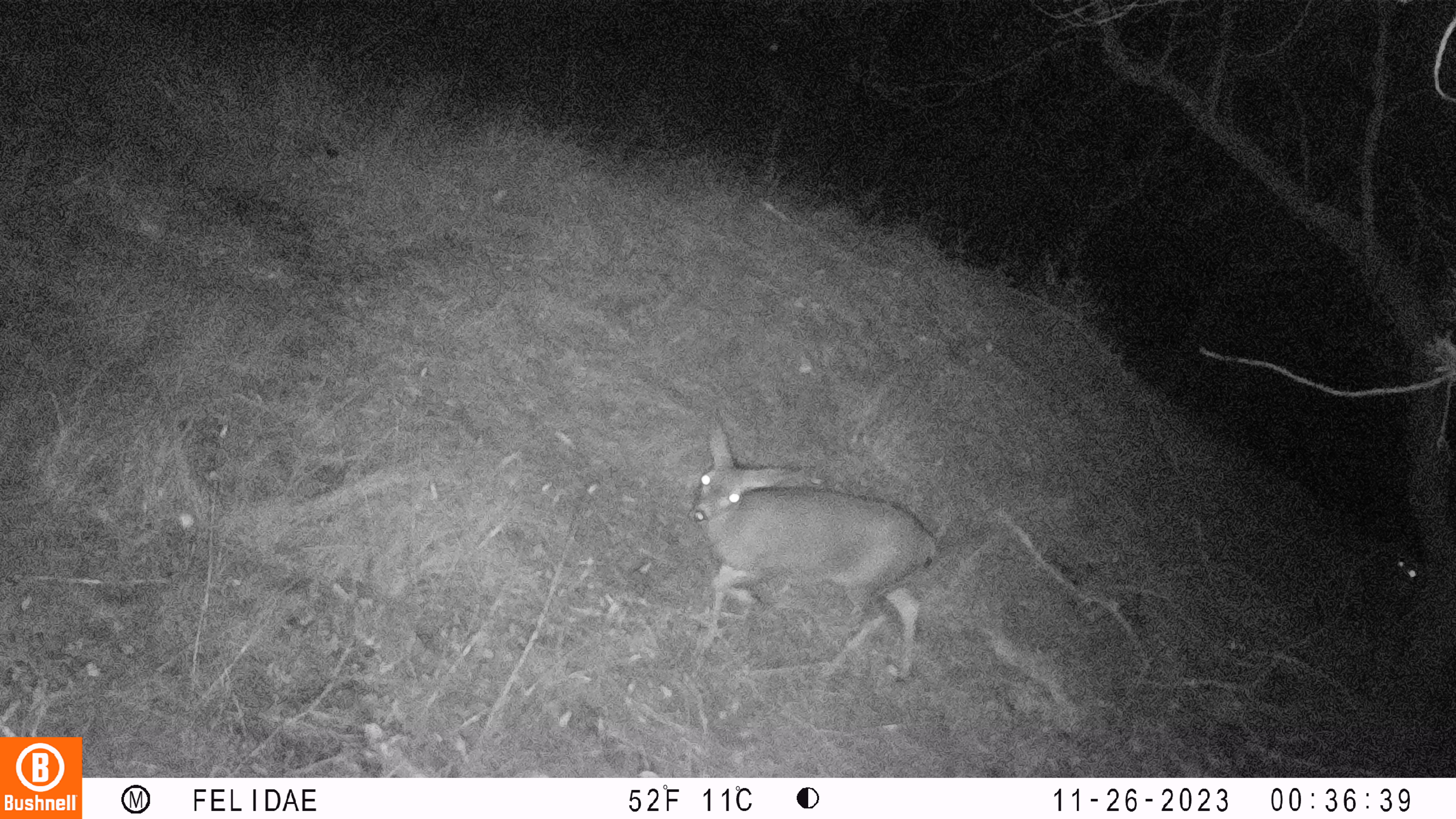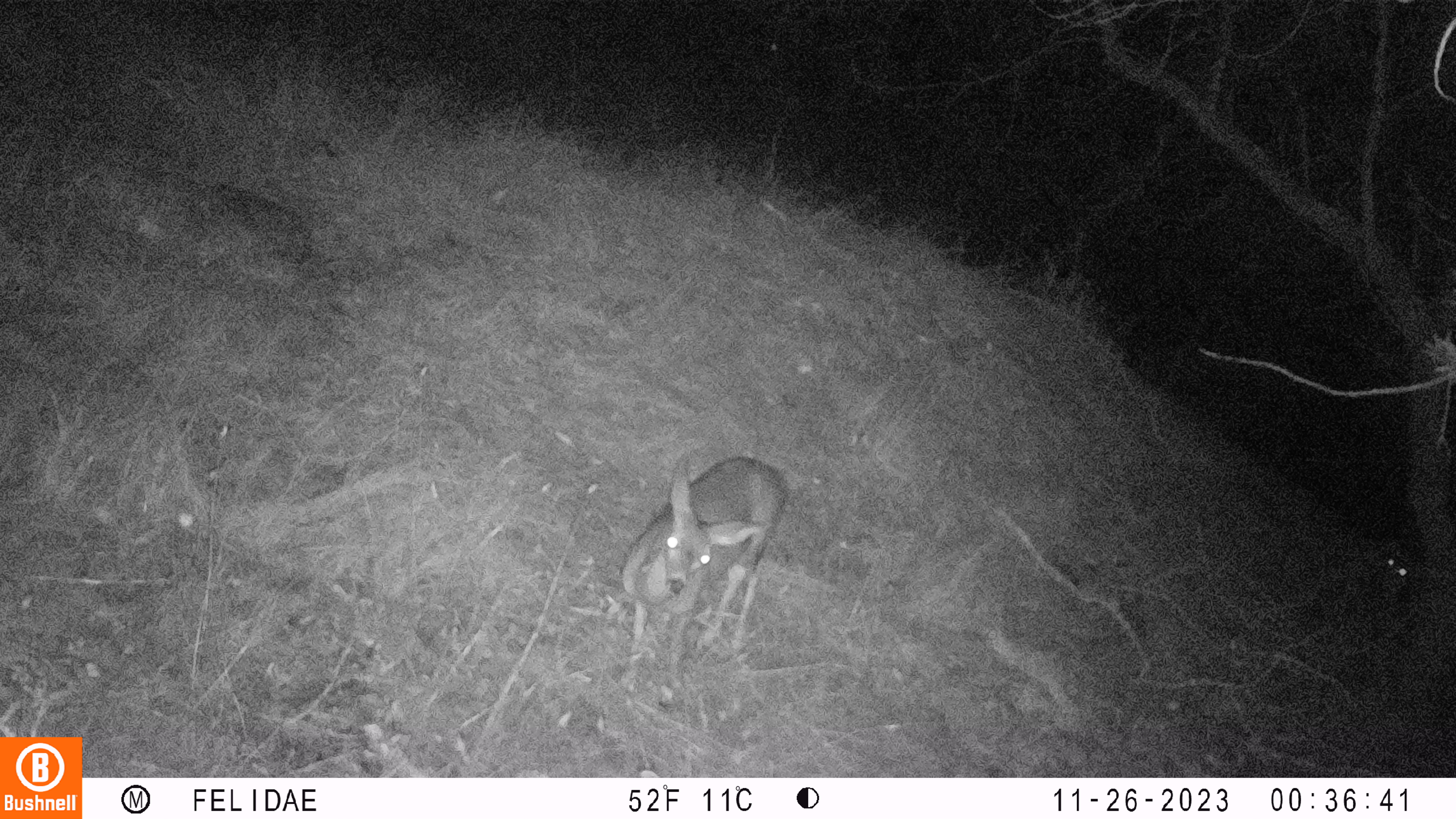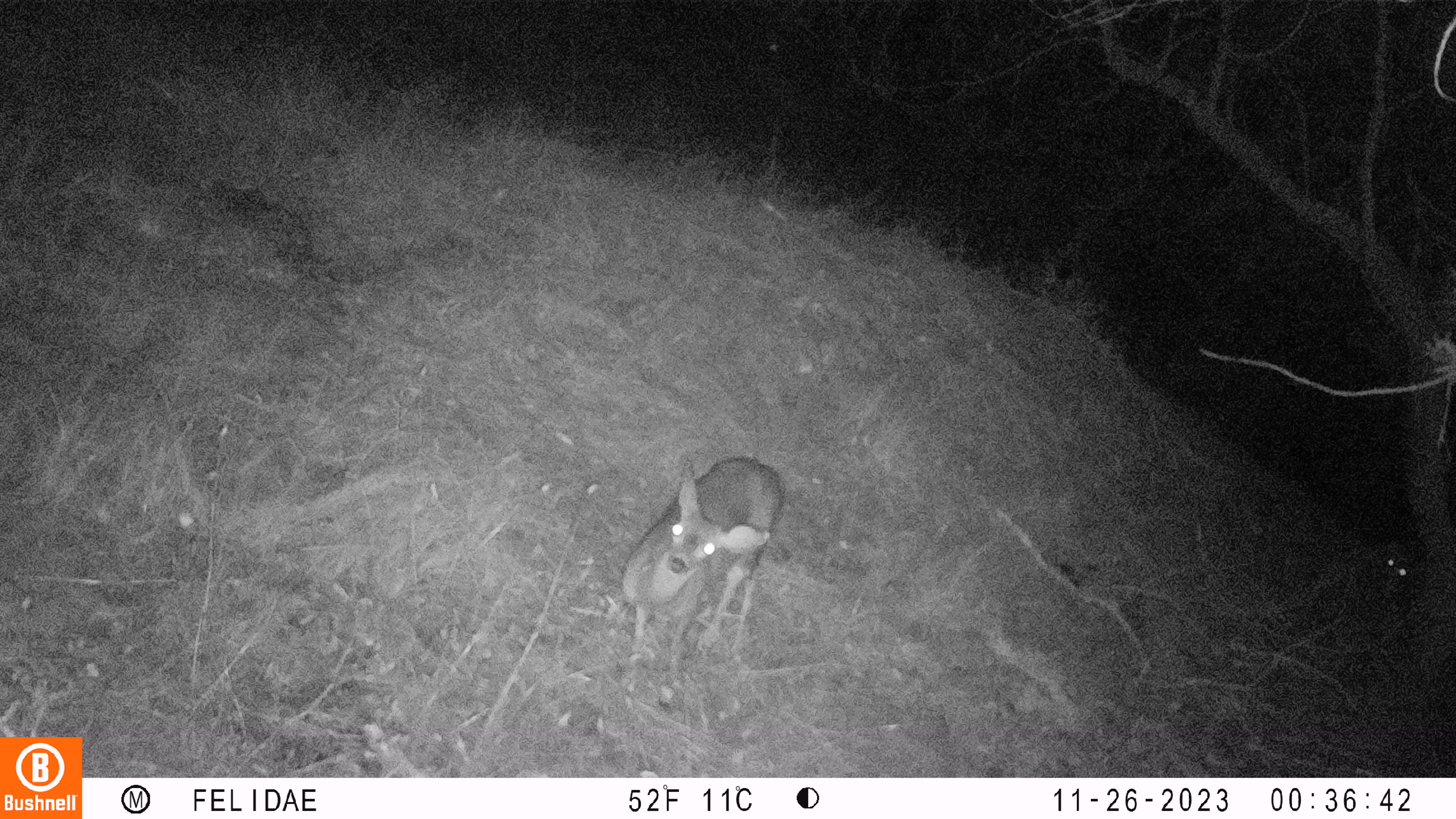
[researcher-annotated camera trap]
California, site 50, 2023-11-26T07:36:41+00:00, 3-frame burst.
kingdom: Animalia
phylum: Chordata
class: Mammalia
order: Artiodactyla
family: Cervidae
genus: Odocoileus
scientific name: Odocoileus hemionus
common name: mule deer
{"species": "mule deer (Odocoileus hemionus)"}